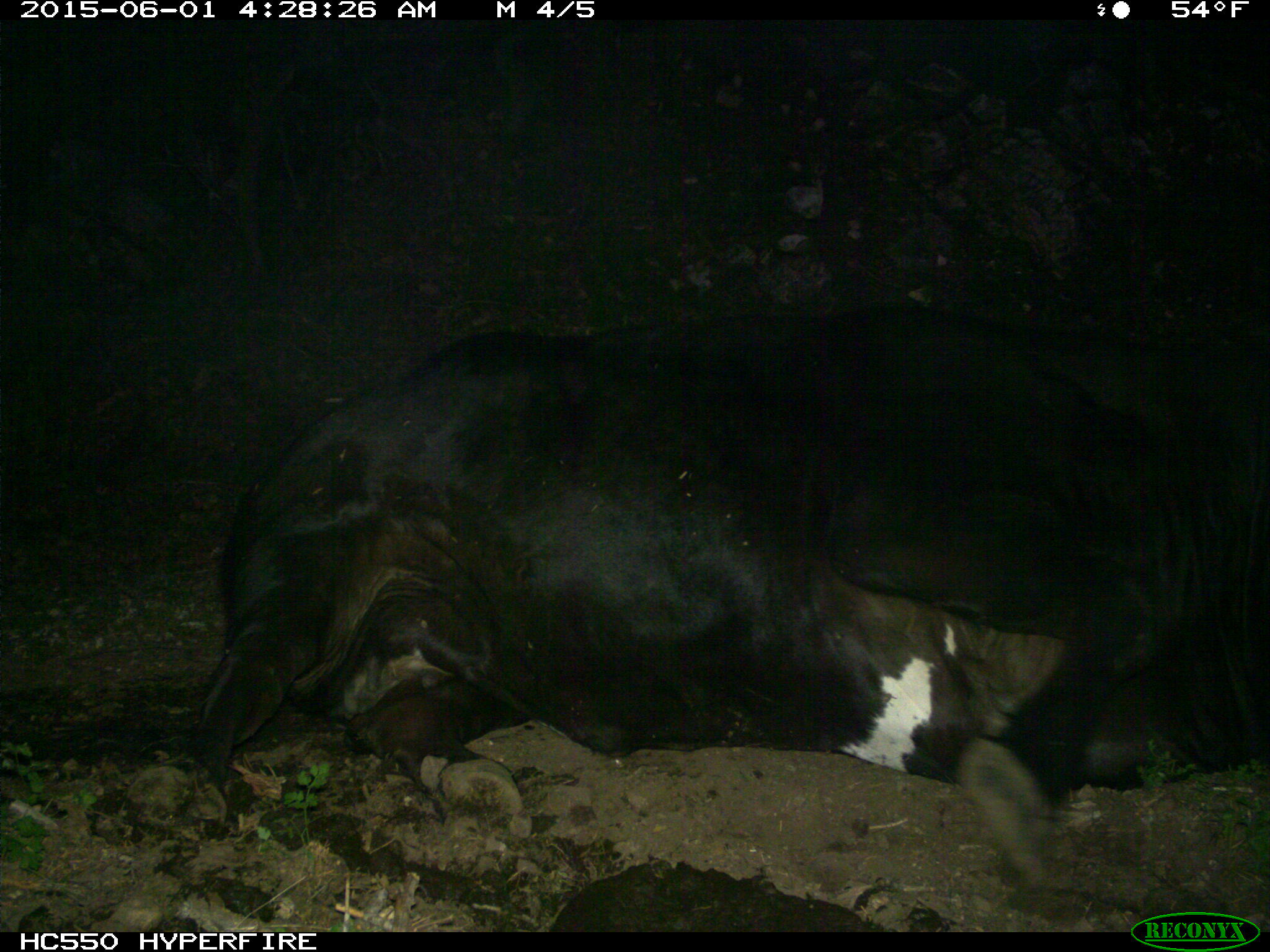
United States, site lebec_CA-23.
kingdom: Animalia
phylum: Chordata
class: Mammalia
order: Artiodactyla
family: Bovidae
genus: Bos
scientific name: Bos taurus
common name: domestic cow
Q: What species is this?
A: Bos taurus (domestic cow).